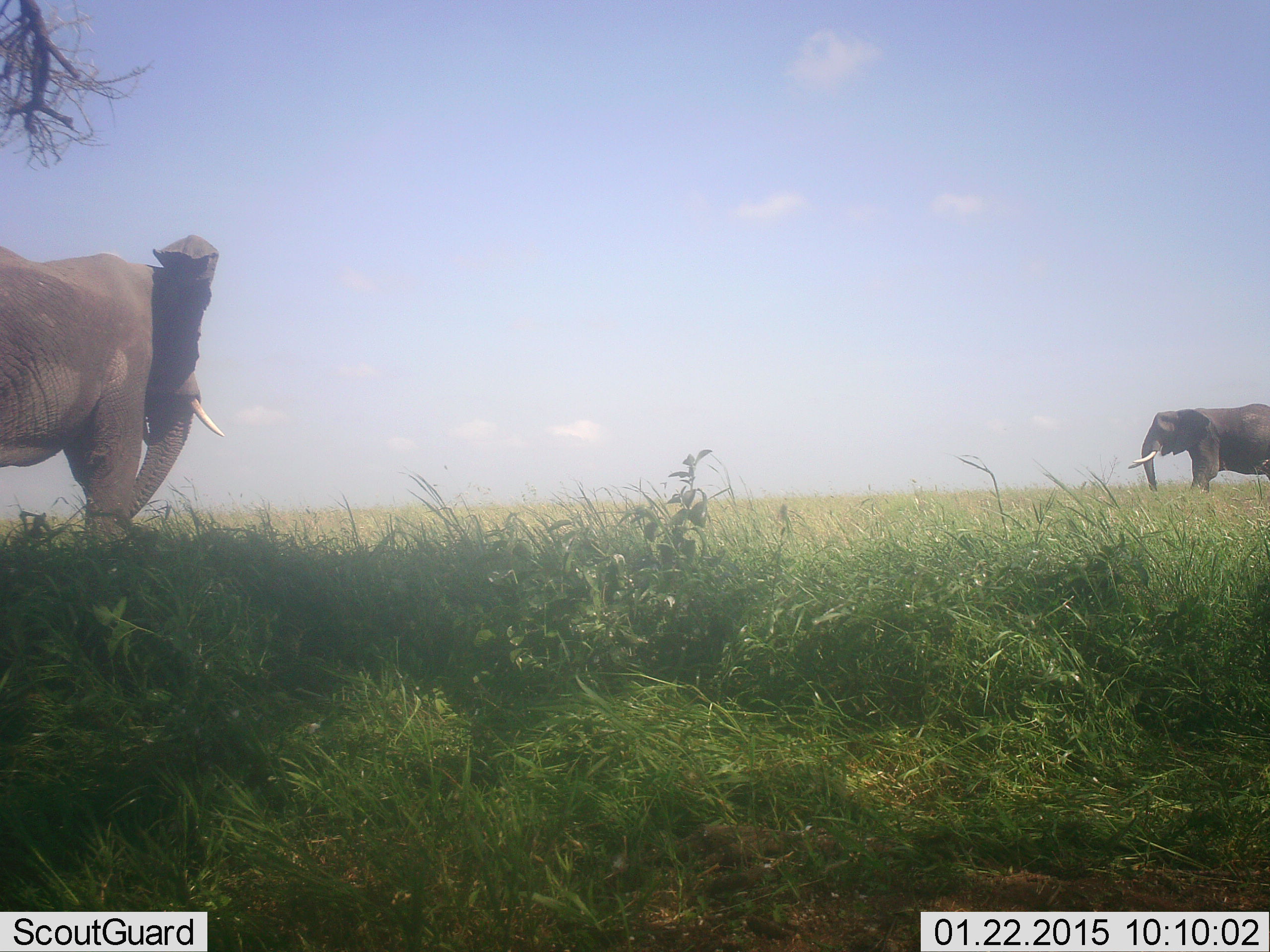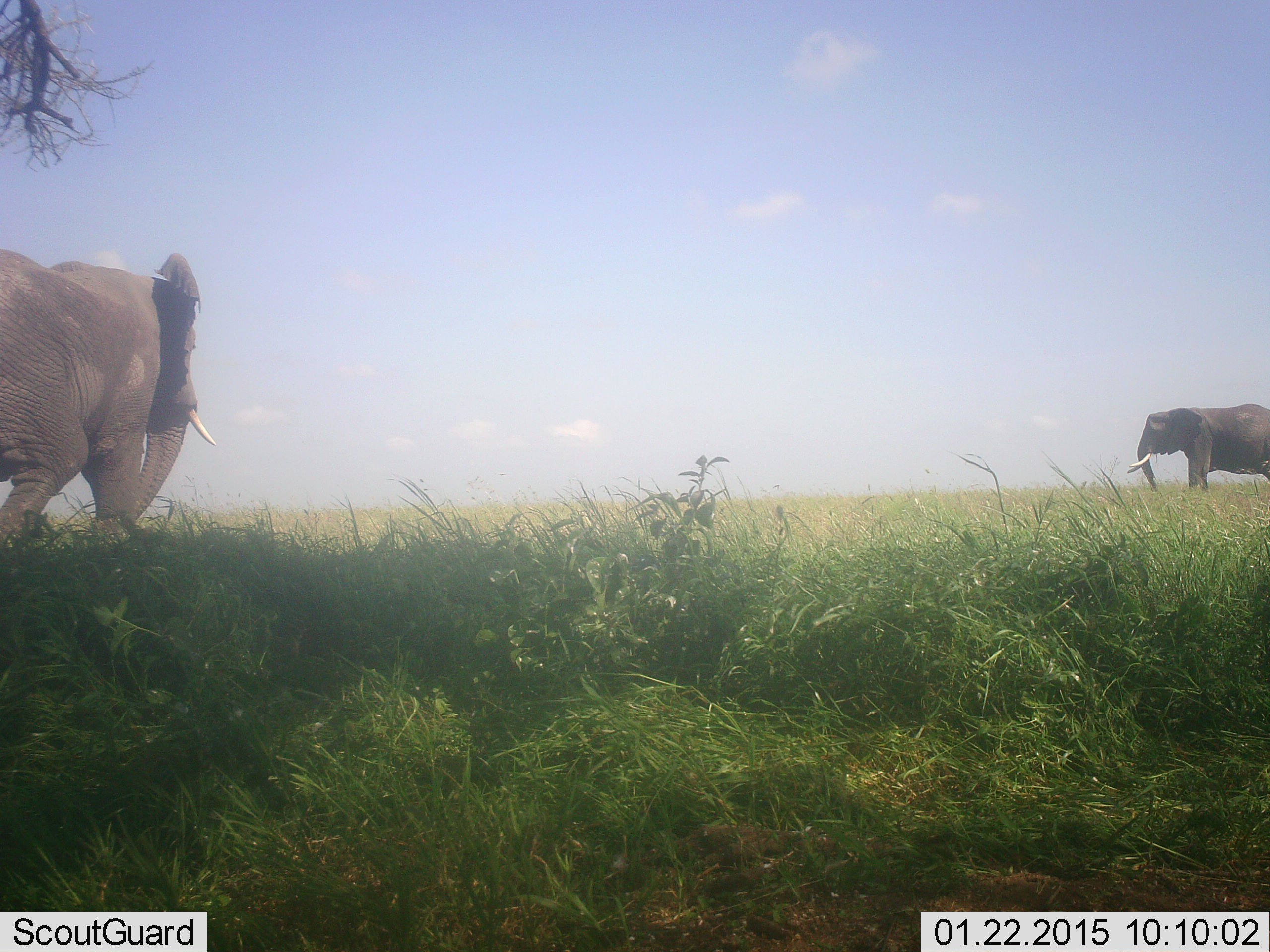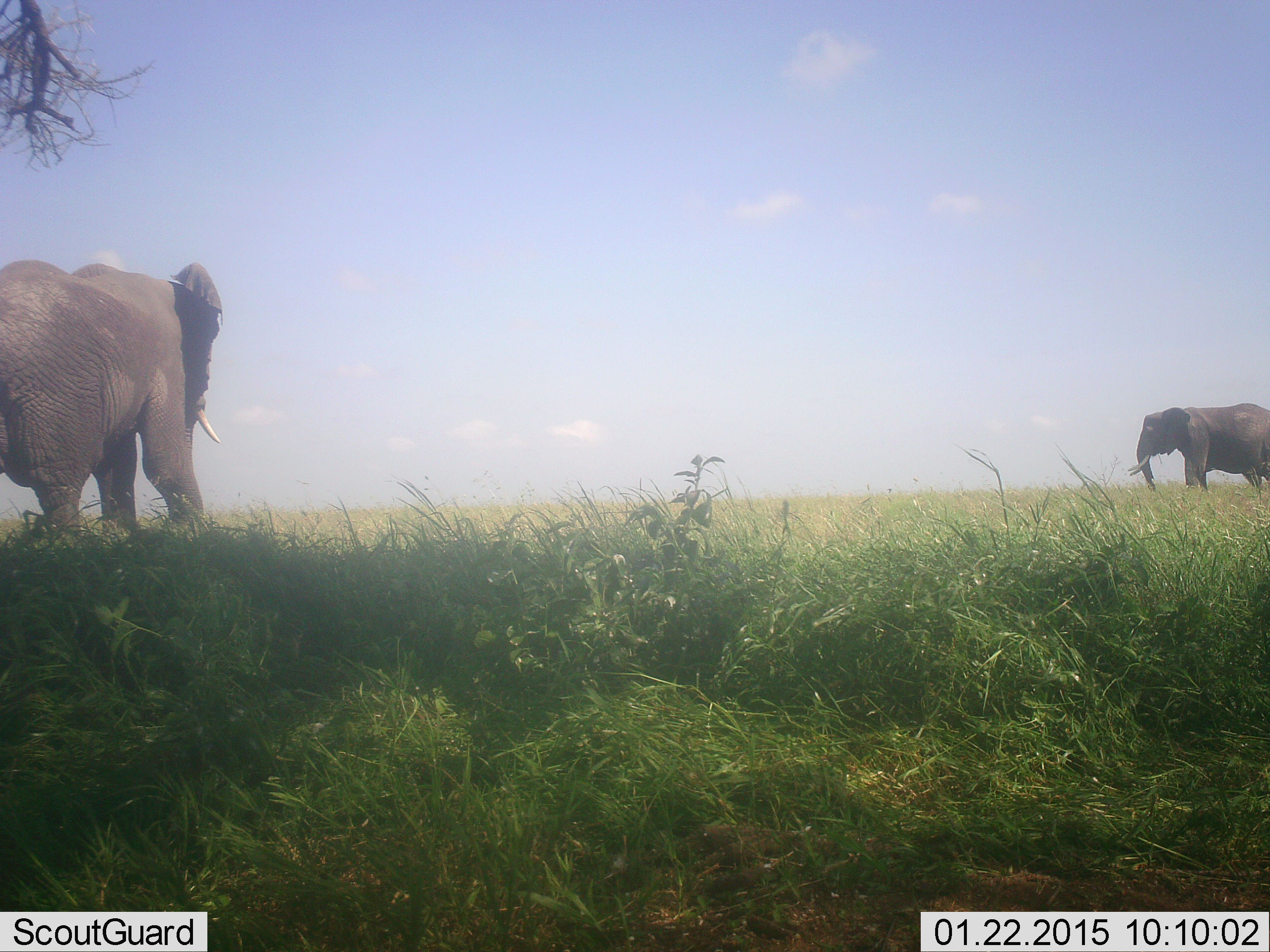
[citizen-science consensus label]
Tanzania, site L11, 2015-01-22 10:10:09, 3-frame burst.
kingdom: Animalia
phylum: Chordata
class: Mammalia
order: Proboscidea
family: Elephantidae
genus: Loxodonta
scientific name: Loxodonta africana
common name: african bush elephant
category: elephant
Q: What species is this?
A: Elephant (african bush elephant) (Loxodonta africana).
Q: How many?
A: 2.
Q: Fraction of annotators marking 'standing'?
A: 50%.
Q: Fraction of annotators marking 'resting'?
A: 0%.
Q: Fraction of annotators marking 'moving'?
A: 80%.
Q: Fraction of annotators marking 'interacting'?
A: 0%.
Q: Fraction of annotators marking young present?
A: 0%.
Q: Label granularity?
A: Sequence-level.